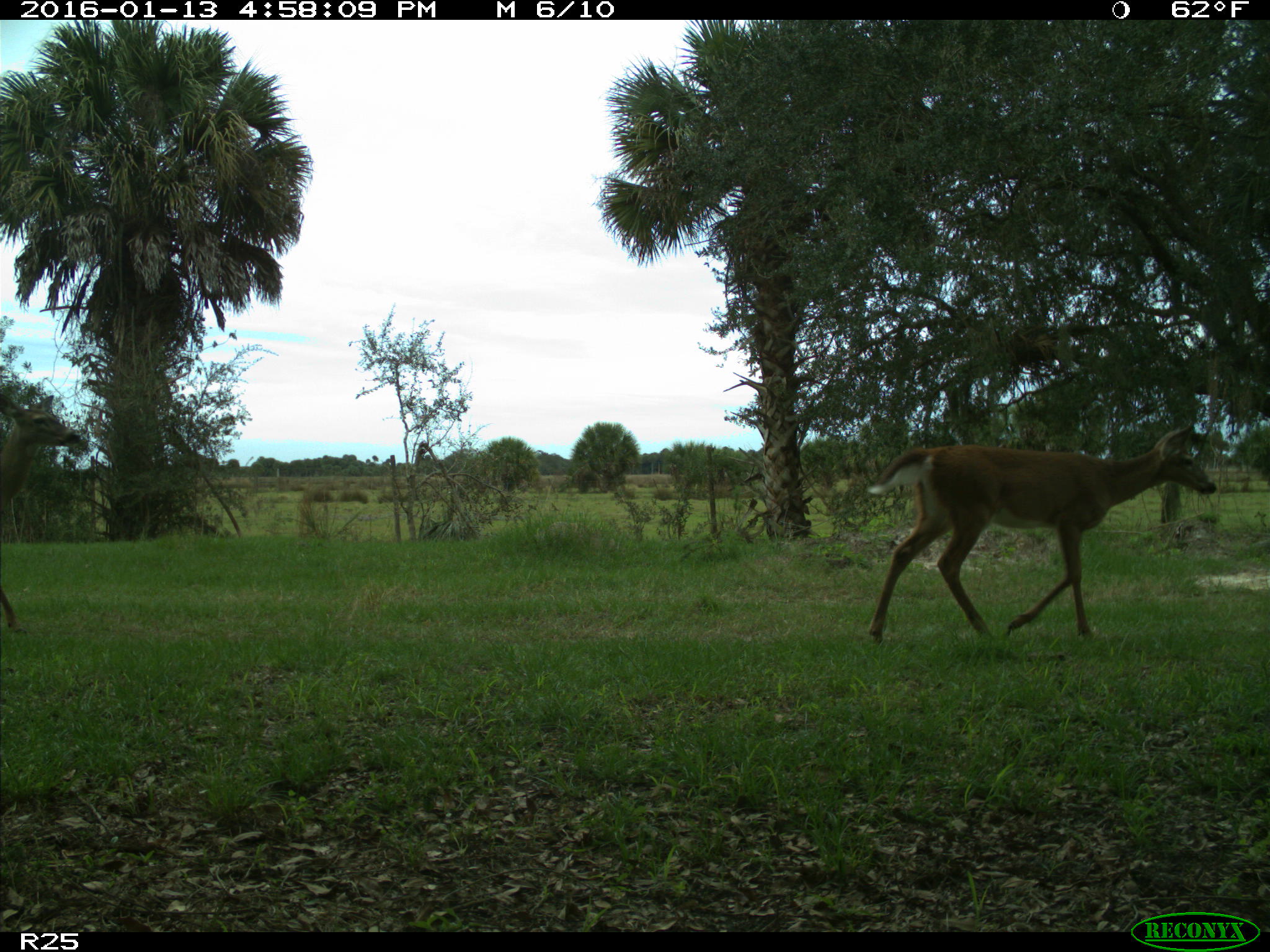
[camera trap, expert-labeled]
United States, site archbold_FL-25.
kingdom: Animalia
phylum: Chordata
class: Mammalia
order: Artiodactyla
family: Cervidae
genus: Odocoileus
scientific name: Odocoileus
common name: deer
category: unidentified deer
Unidentified deer (deer) (Odocoileus).